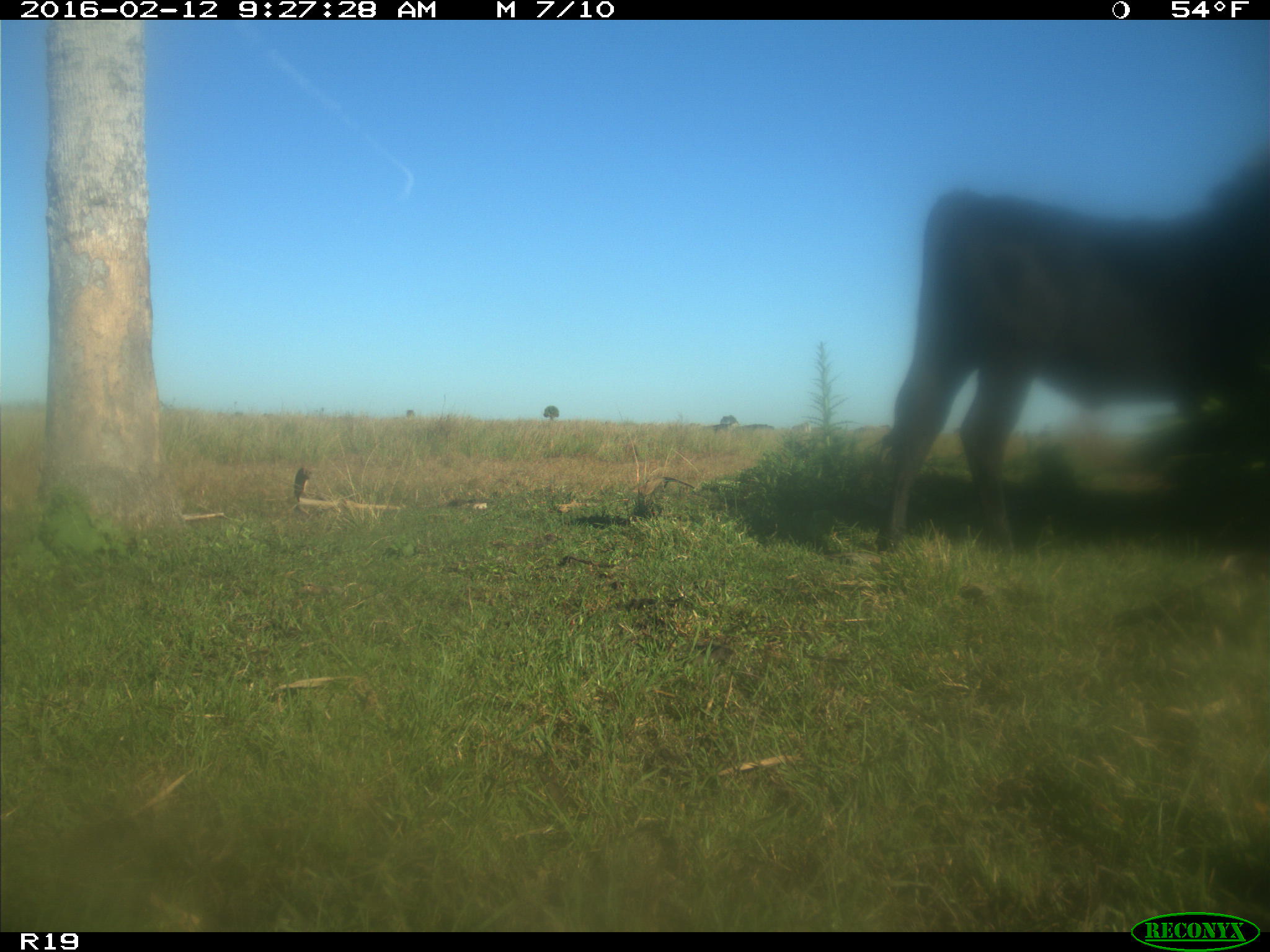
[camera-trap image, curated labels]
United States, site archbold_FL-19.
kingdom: Animalia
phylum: Chordata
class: Mammalia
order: Artiodactyla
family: Bovidae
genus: Bos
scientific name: Bos taurus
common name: domestic cow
Bos taurus (domestic cow).